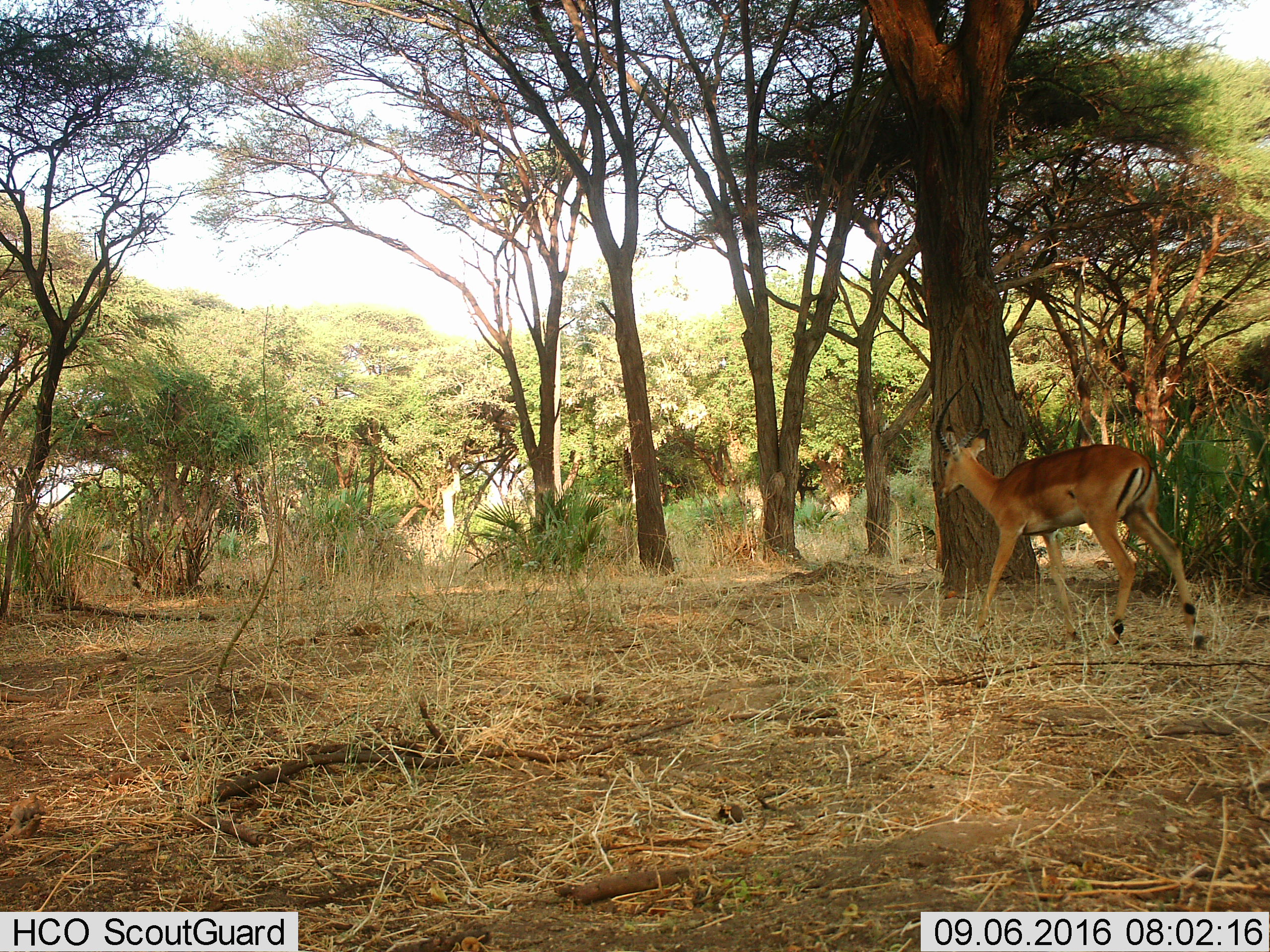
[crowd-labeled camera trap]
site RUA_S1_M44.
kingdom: Animalia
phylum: Chordata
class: Mammalia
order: Artiodactyla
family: Bovidae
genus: Aepyceros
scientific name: Aepyceros melampus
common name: impala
Impala (Aepyceros melampus), count 1. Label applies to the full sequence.